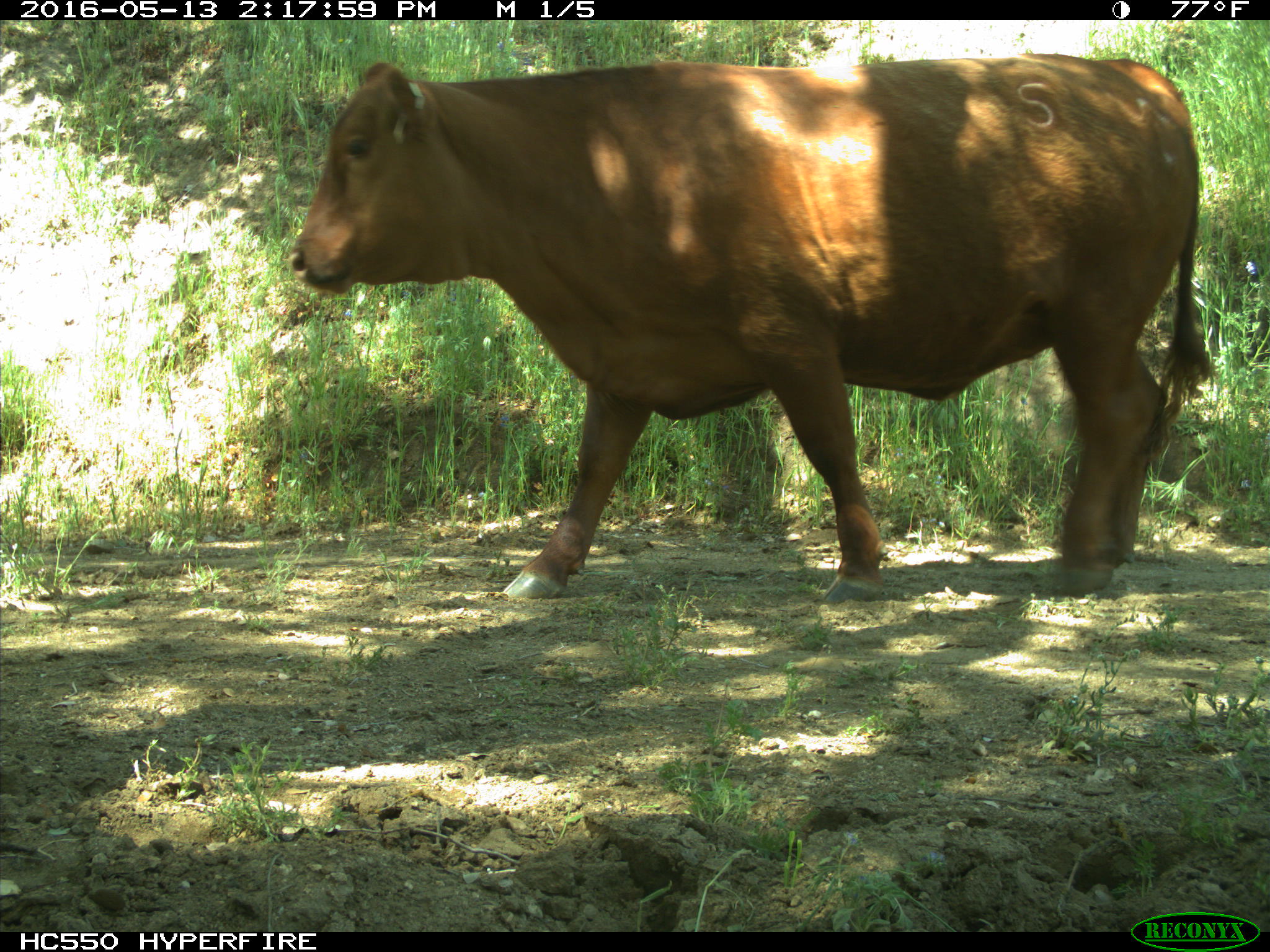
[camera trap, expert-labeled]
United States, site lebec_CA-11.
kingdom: Animalia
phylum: Chordata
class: Mammalia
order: Artiodactyla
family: Bovidae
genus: Bos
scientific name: Bos taurus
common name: domestic cow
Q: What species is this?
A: Bos taurus (domestic cow).